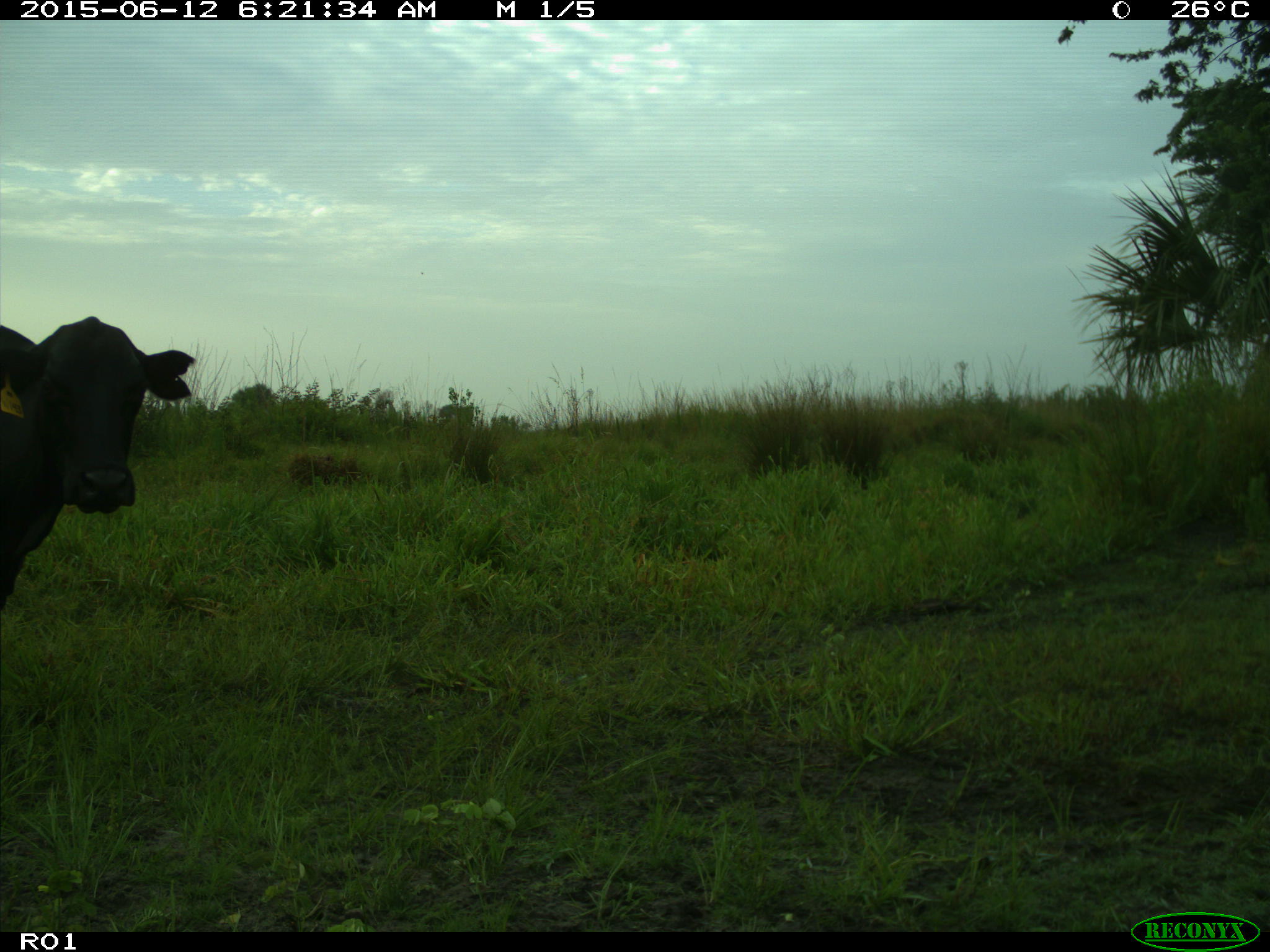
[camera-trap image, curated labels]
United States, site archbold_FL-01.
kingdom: Animalia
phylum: Chordata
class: Mammalia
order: Artiodactyla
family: Bovidae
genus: Bos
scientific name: Bos taurus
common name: domestic cow